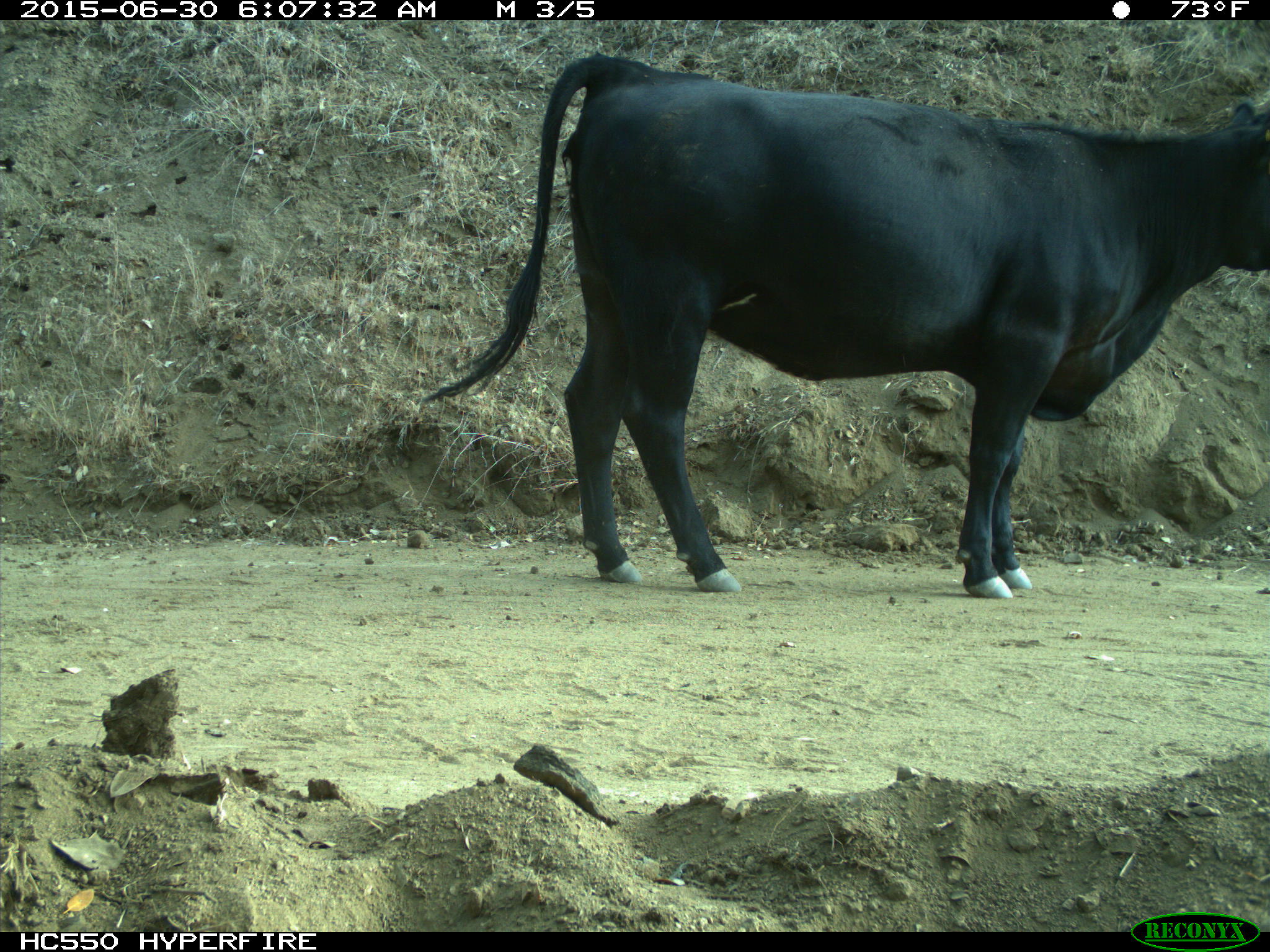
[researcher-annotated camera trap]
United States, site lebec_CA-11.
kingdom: Animalia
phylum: Chordata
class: Mammalia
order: Artiodactyla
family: Bovidae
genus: Bos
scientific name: Bos taurus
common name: domestic cow